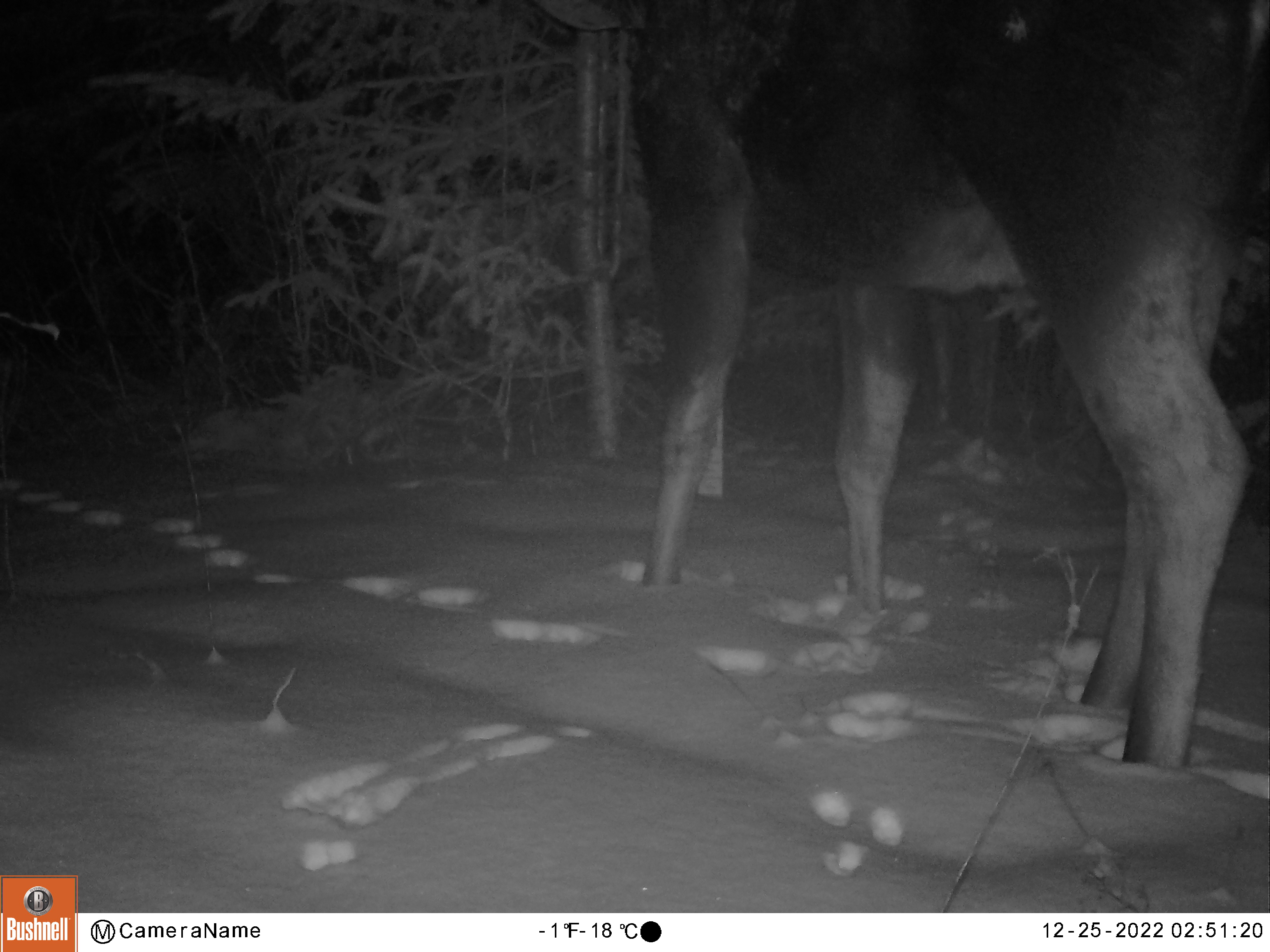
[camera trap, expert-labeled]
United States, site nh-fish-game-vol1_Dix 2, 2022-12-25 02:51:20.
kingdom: Animalia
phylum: Chordata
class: Mammalia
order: Artiodactyla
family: Cervidae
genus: Alces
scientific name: Alces alces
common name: moose